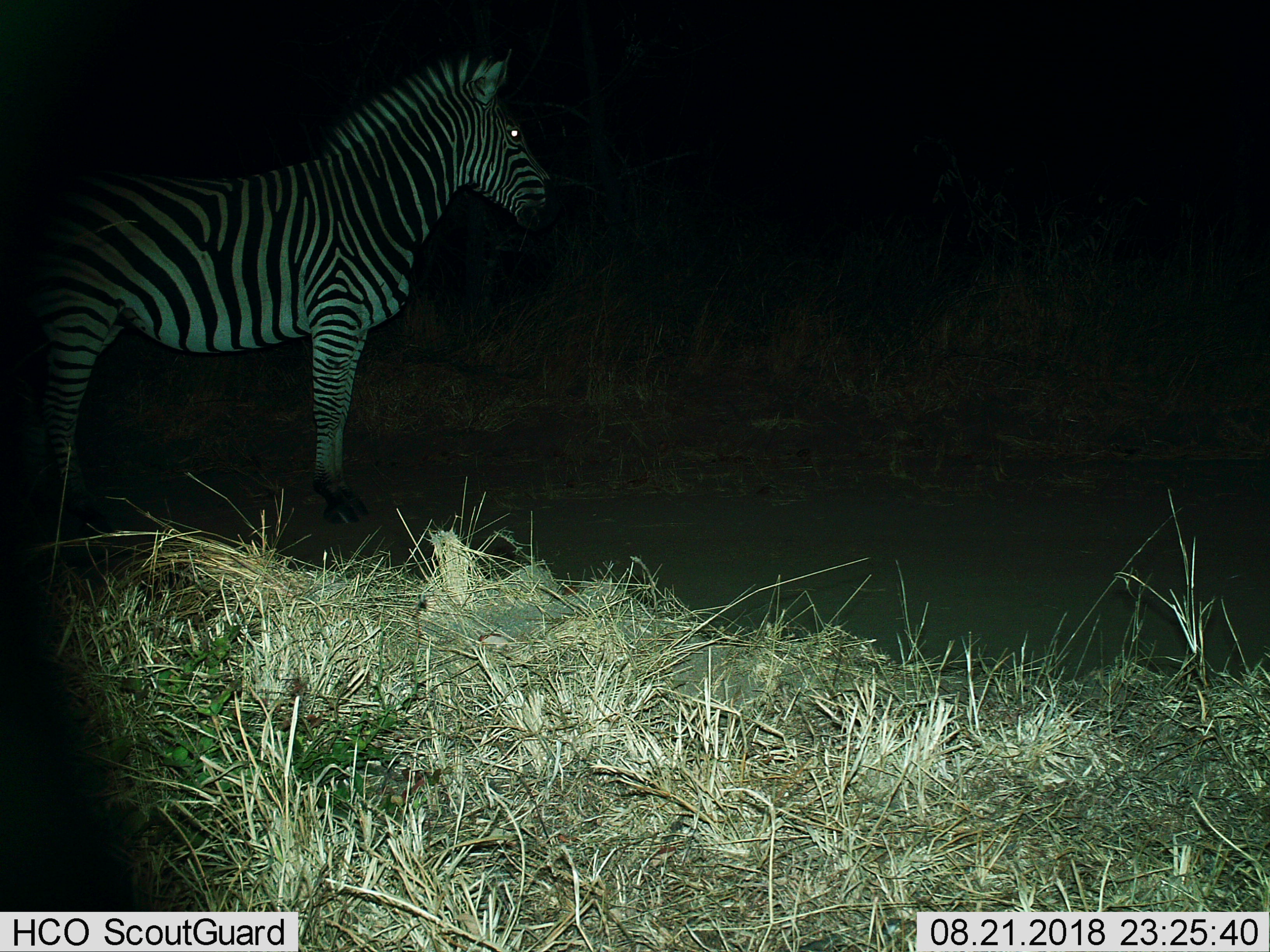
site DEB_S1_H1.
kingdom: Animalia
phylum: Chordata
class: Mammalia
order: Perissodactyla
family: Equidae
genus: Equus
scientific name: Equus quagga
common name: plains zebra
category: zebraplains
Zebraplains (plains zebra) (Equus quagga), count 1. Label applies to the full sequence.